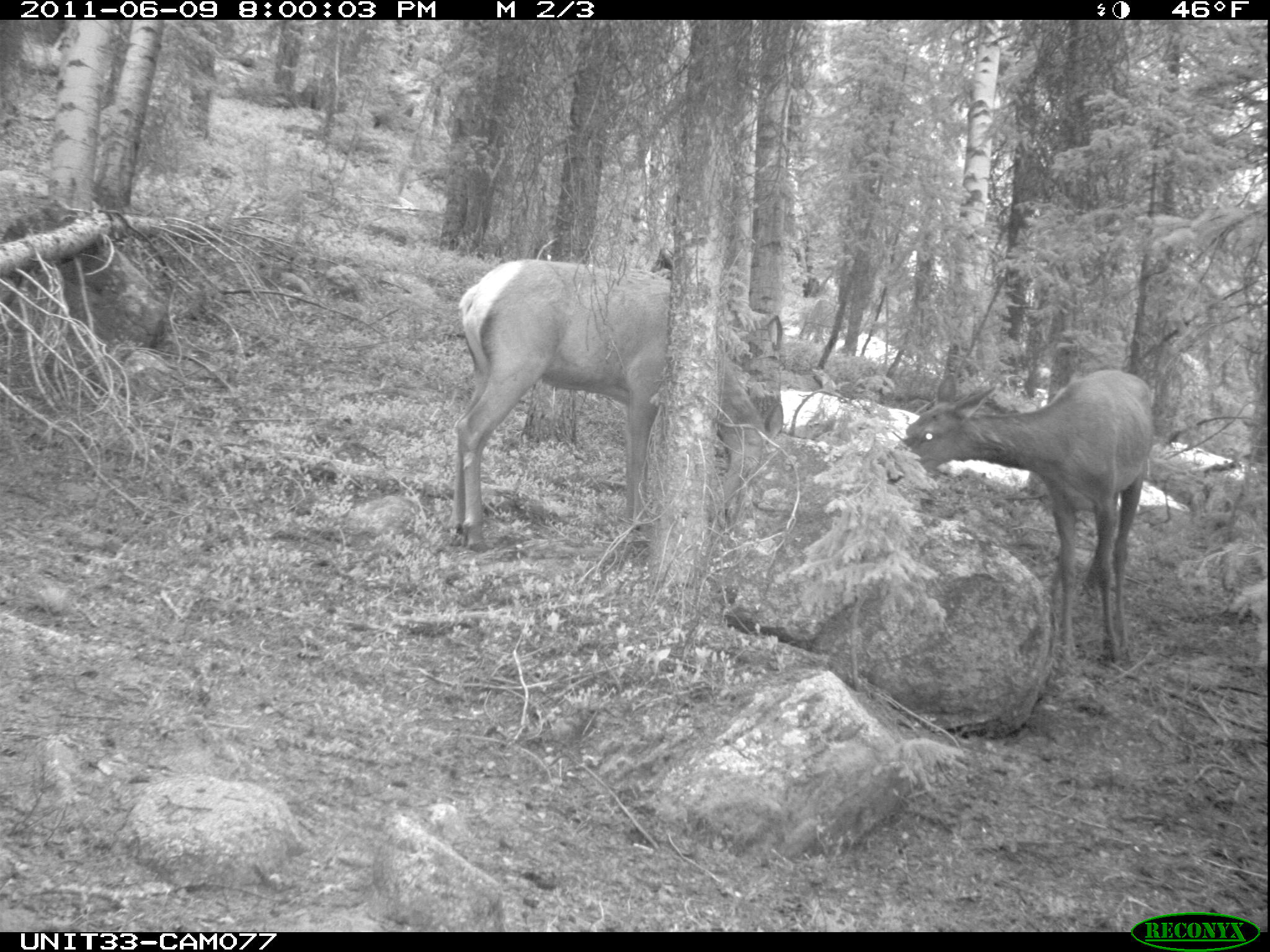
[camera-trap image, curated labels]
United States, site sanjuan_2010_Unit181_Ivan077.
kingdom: Animalia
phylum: Chordata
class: Mammalia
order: Artiodactyla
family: Cervidae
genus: Cervus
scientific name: Cervus elaphus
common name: red deer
Cervus elaphus (red deer).